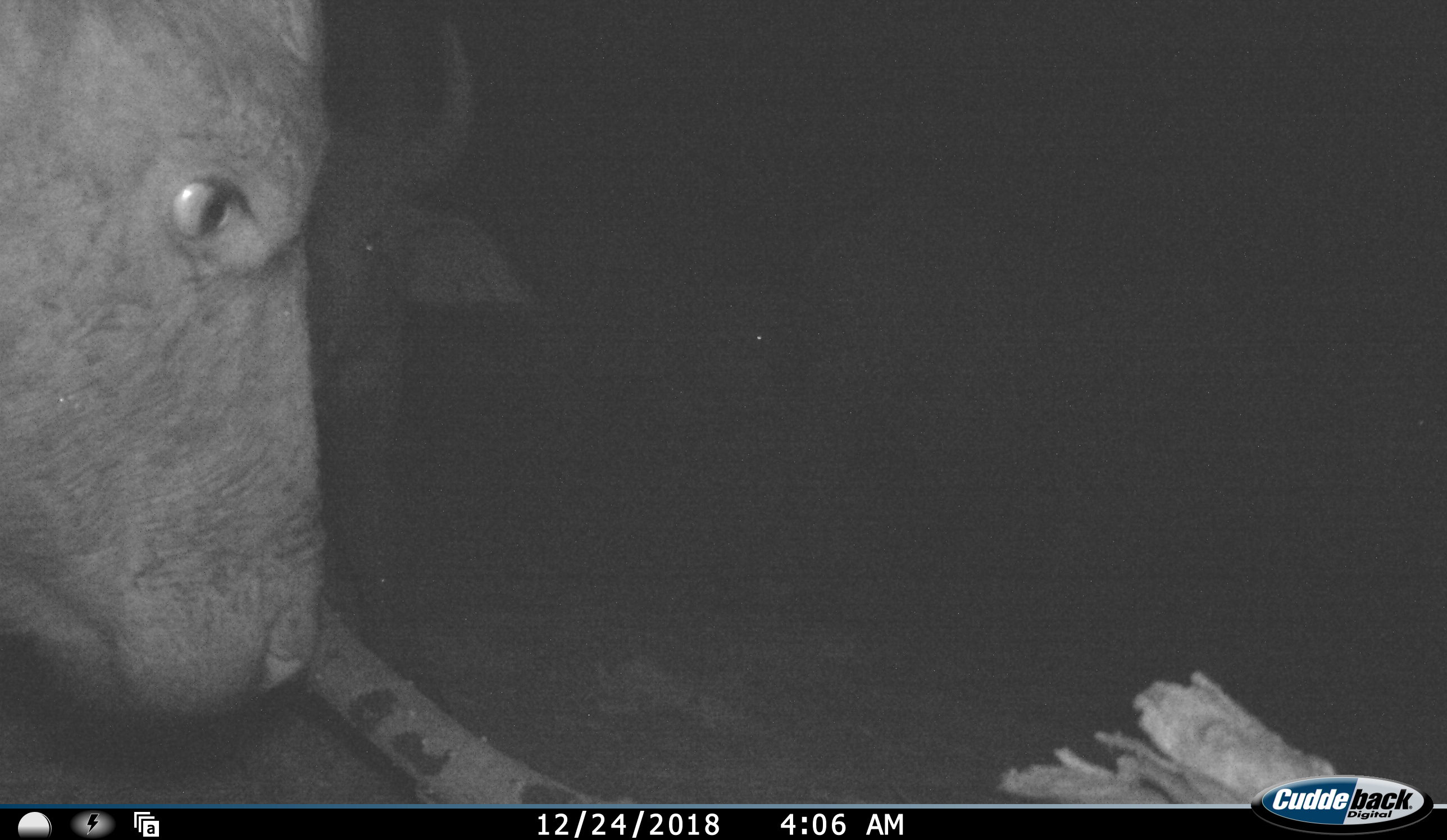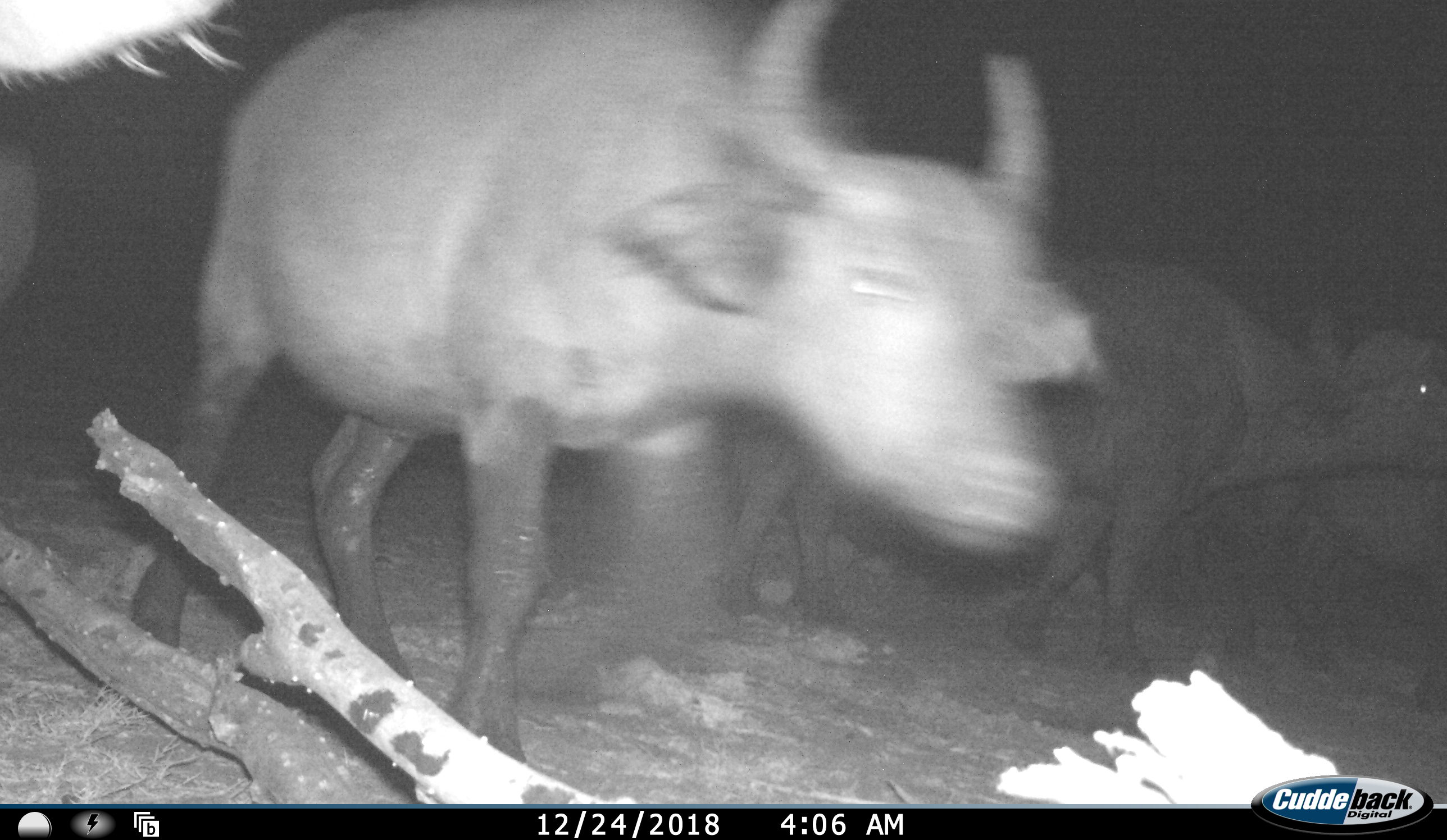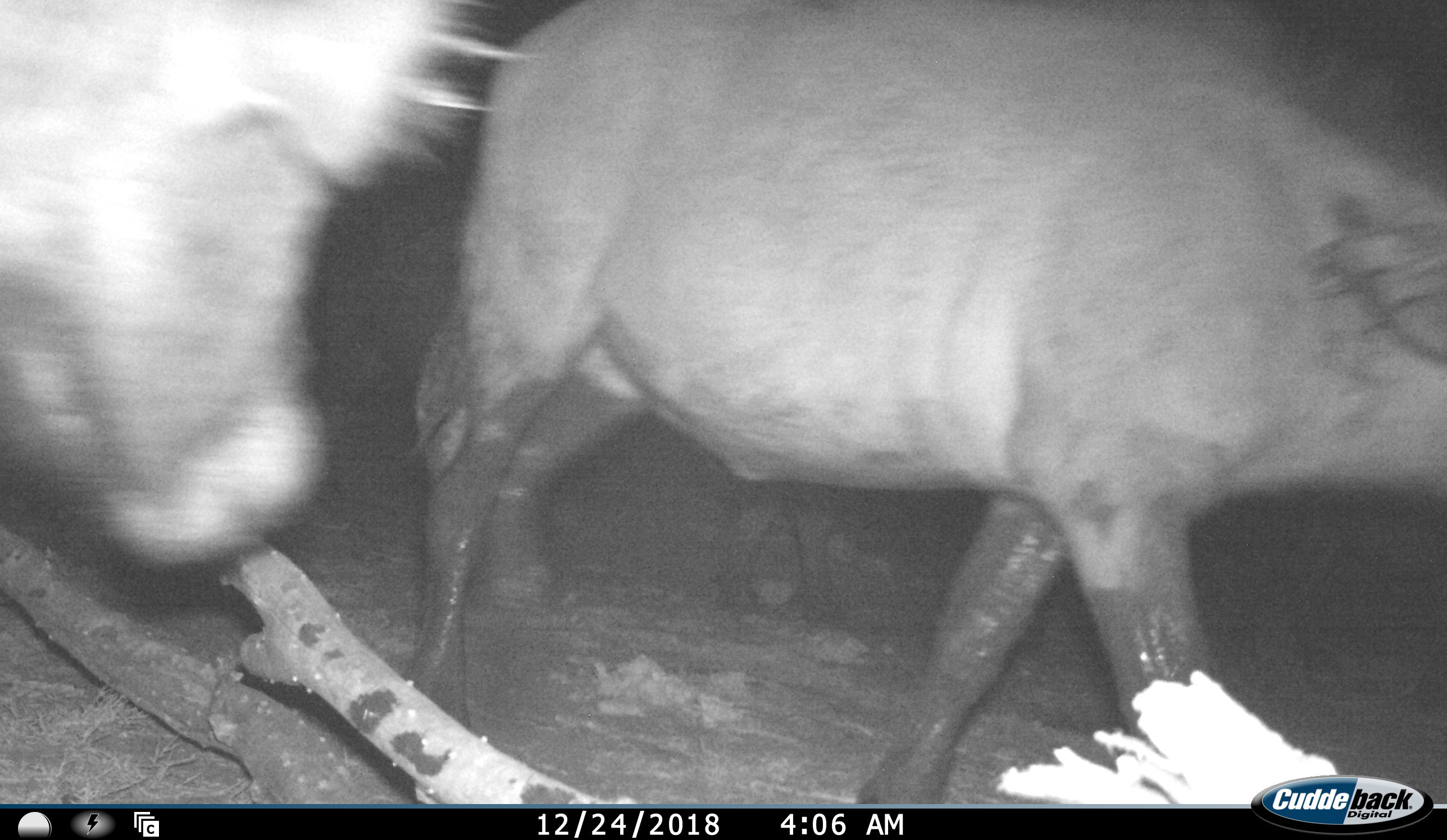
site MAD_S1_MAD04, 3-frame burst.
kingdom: Animalia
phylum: Chordata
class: Mammalia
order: Artiodactyla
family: Bovidae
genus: Syncerus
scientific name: Syncerus caffer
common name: african buffalo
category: buffalo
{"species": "buffalo (african buffalo) (Syncerus caffer)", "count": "4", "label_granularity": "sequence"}